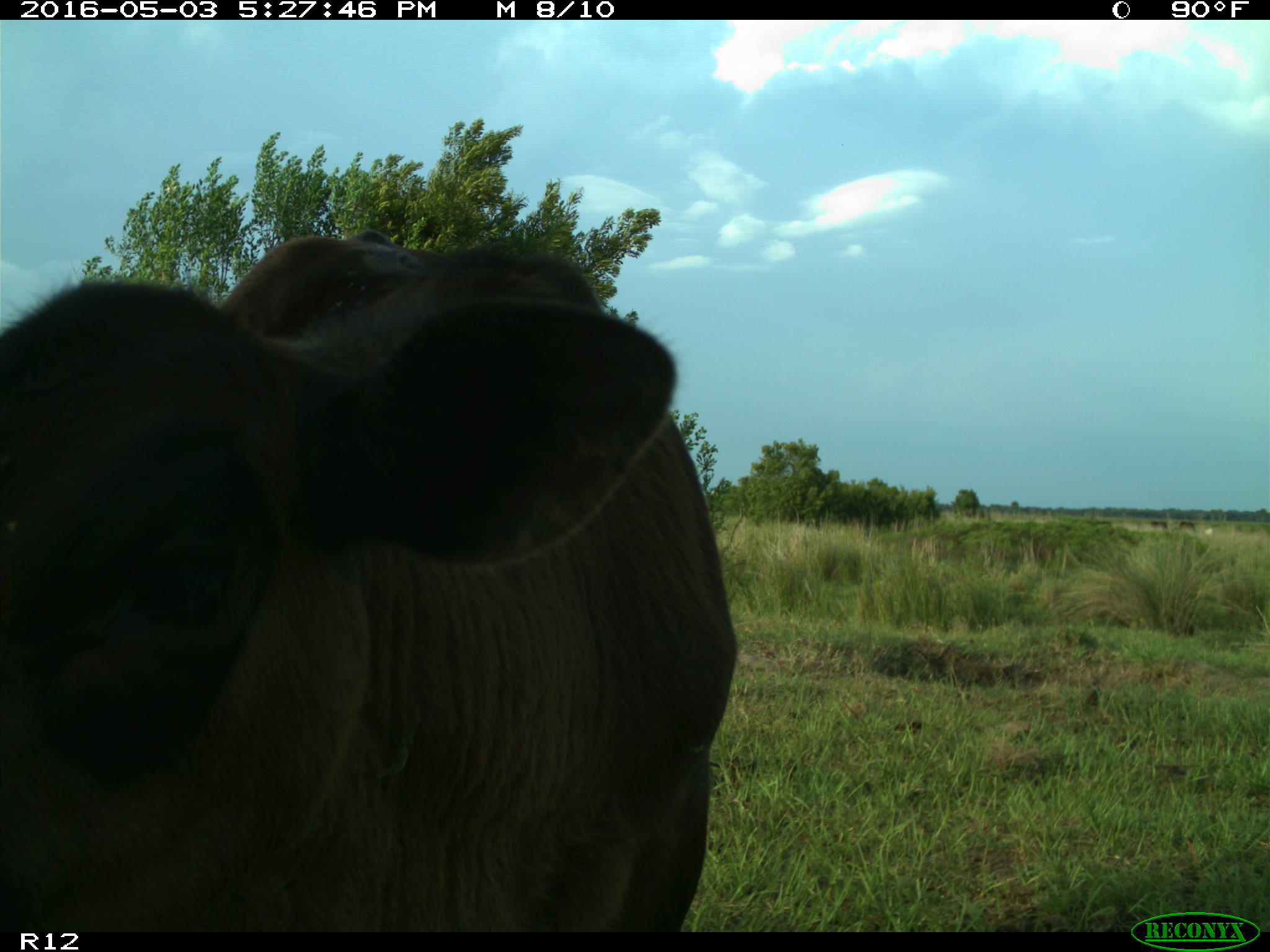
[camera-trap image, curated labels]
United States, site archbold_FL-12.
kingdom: Animalia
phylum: Chordata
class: Mammalia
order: Artiodactyla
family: Bovidae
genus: Bos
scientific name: Bos taurus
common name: domestic cow